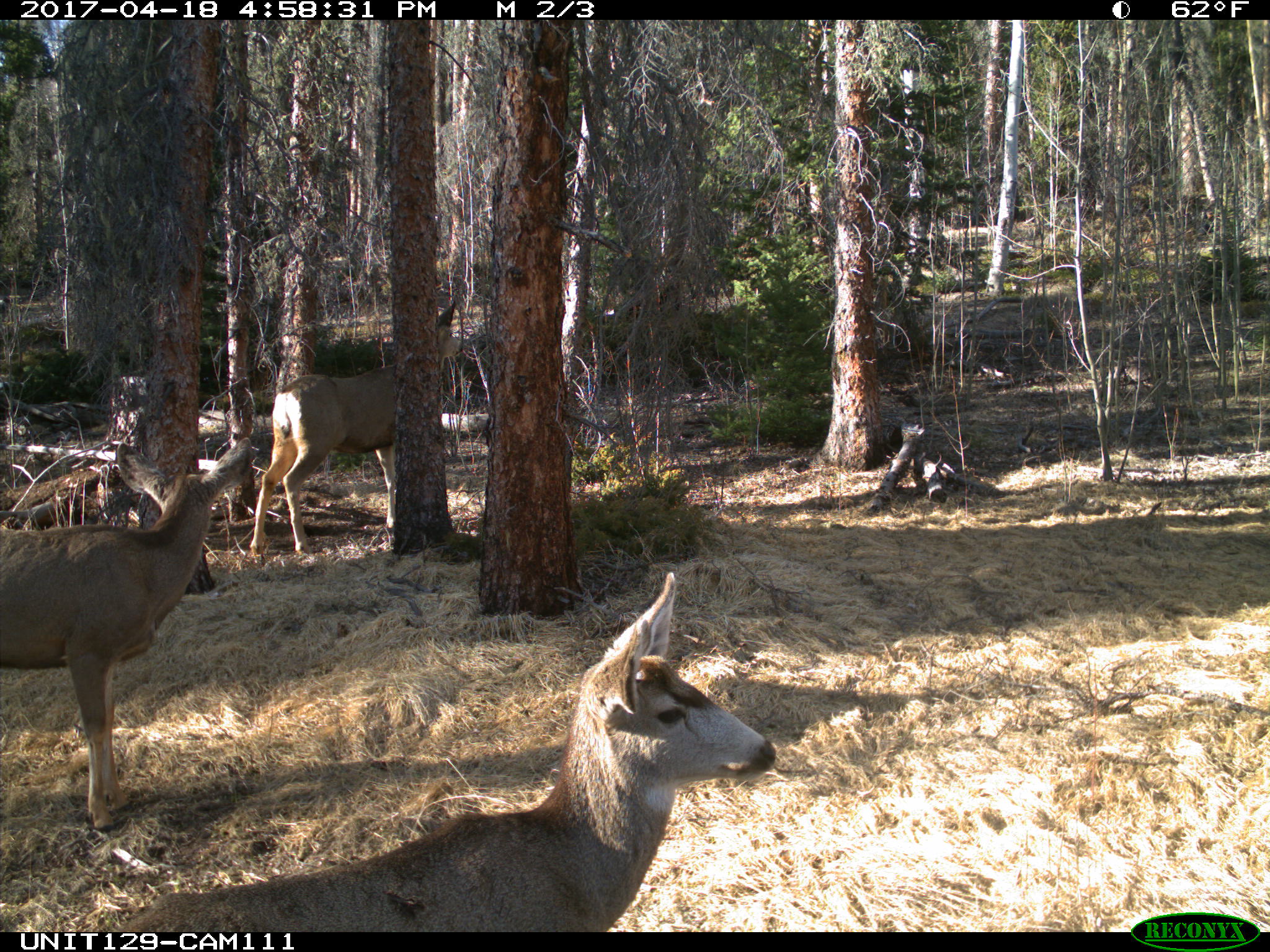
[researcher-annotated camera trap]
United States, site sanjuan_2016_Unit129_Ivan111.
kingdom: Animalia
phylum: Chordata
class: Mammalia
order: Artiodactyla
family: Cervidae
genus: Odocoileus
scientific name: Odocoileus hemionus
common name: mule deer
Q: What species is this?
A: Odocoileus hemionus (mule deer).